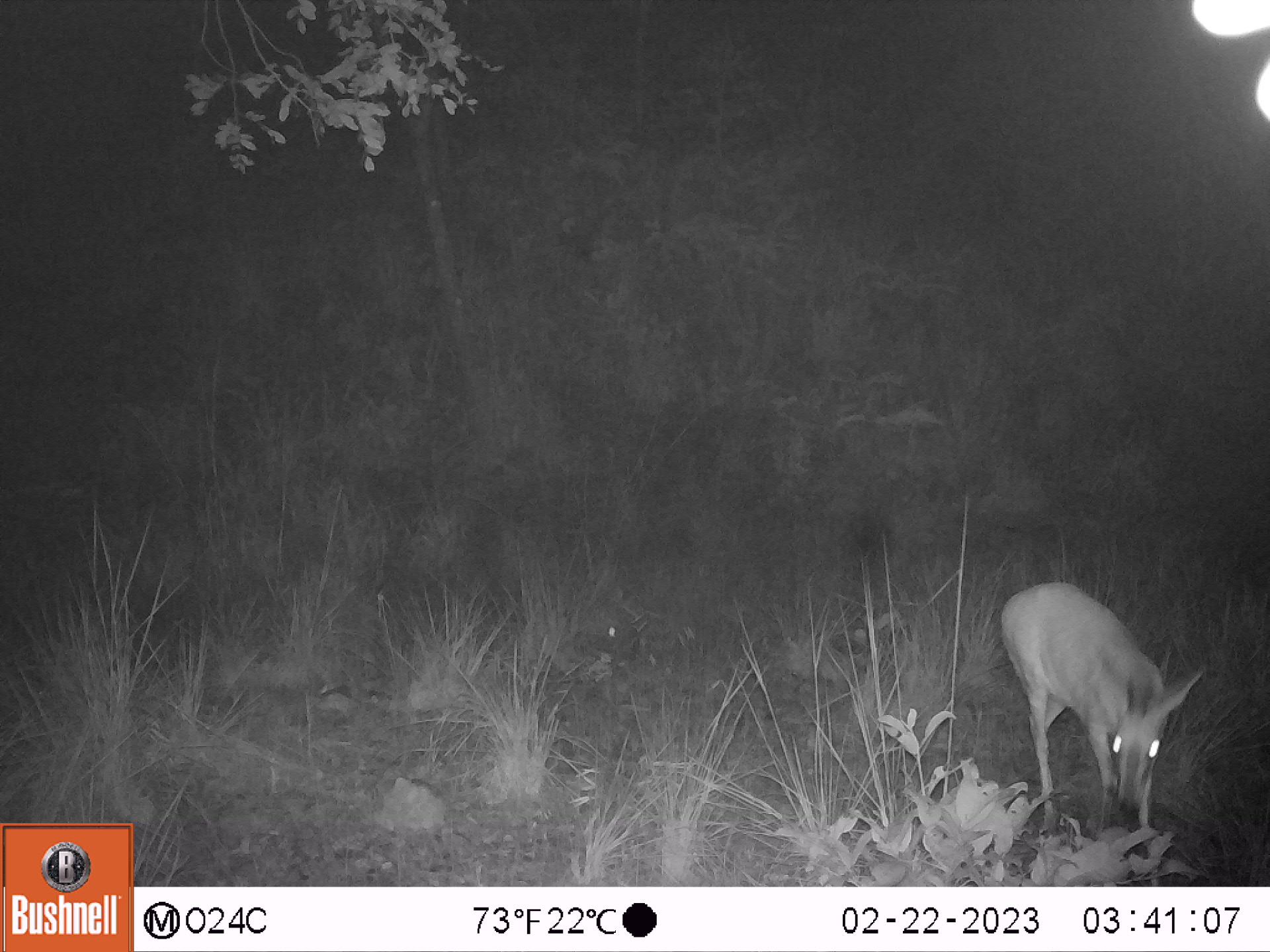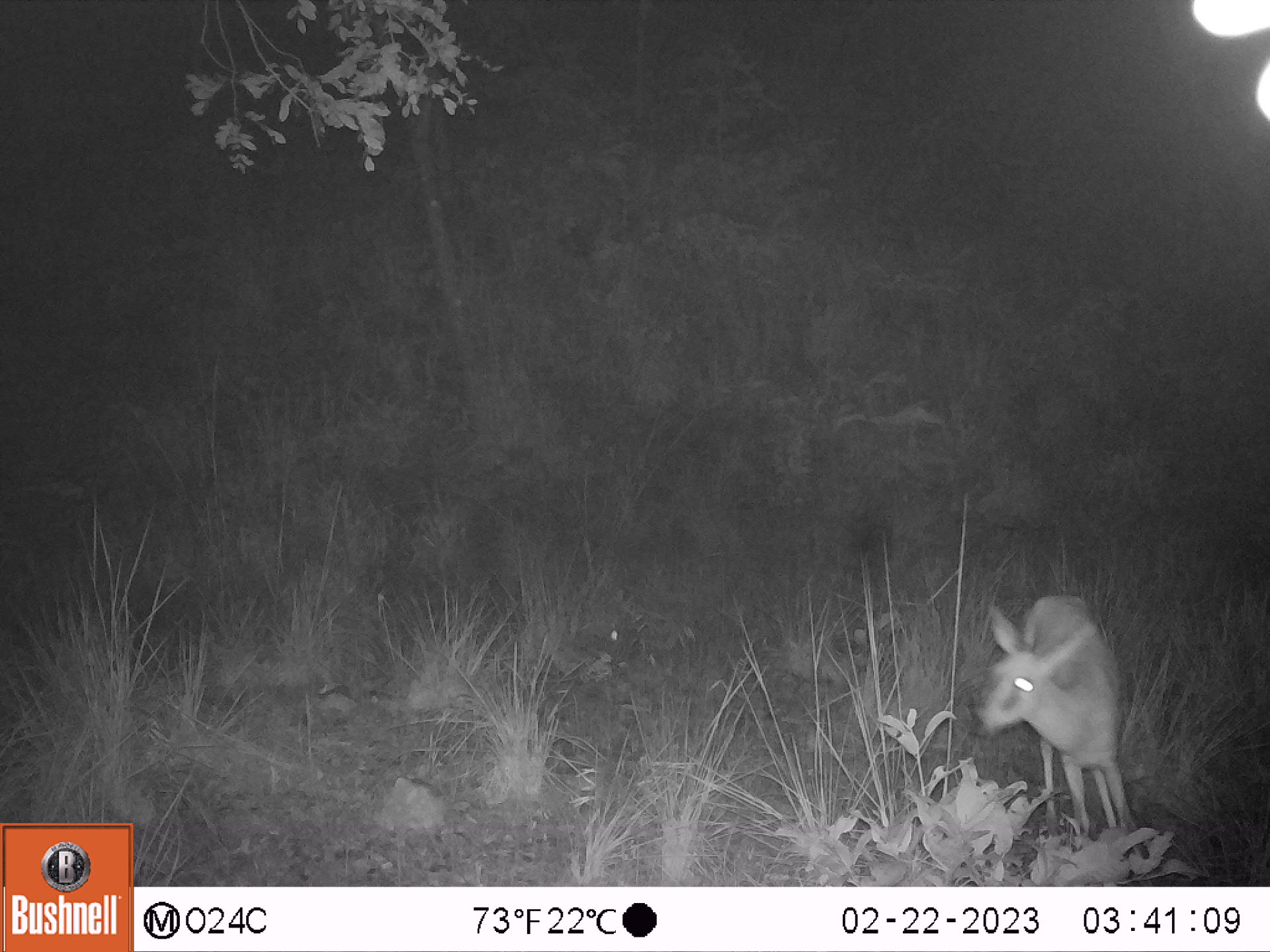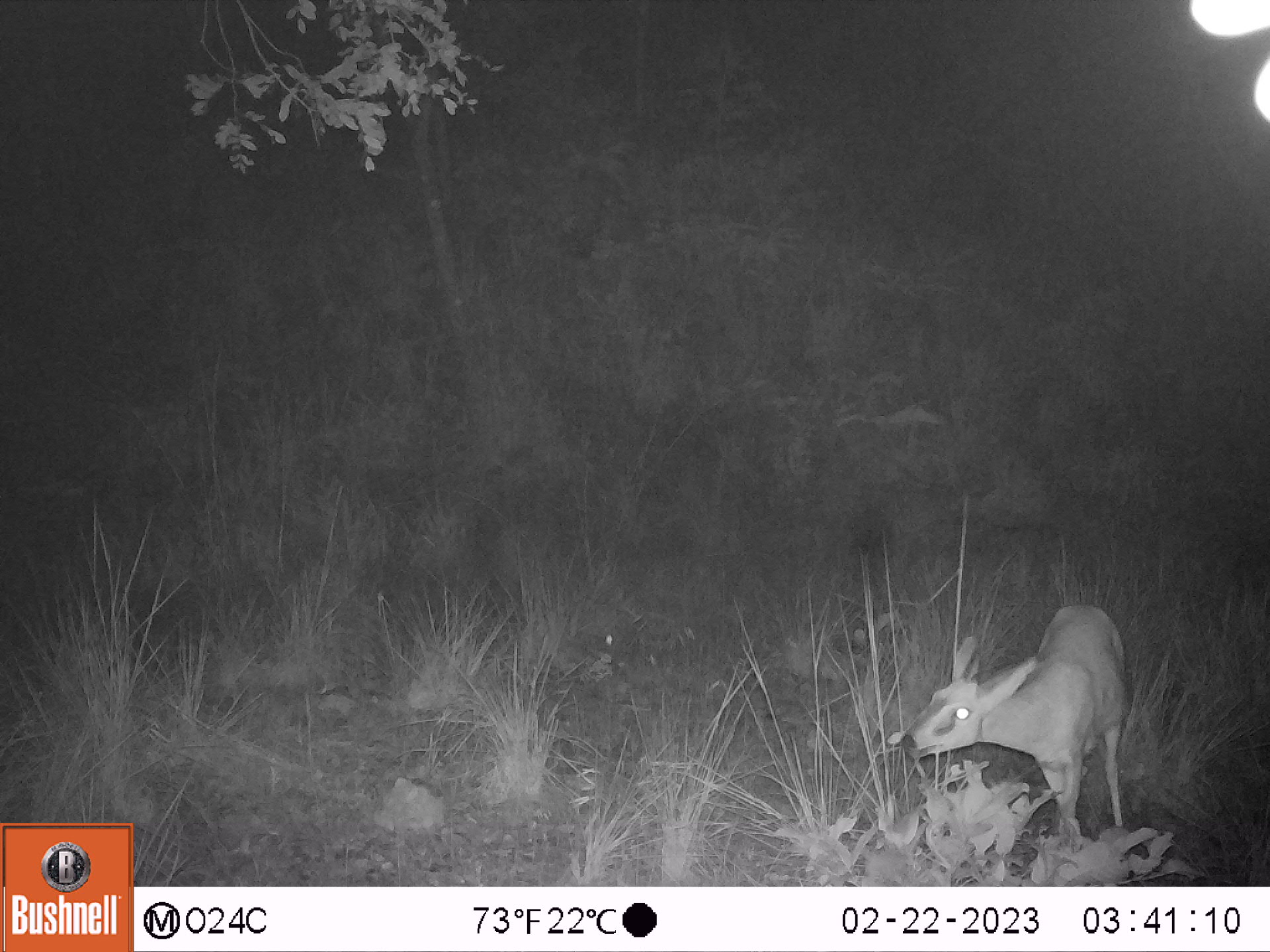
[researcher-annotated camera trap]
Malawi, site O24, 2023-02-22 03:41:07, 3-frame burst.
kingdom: Animalia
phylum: Chordata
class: Mammalia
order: Artiodactyla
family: Bovidae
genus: Sylvicapra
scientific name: Sylvicapra grimmia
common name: common duiker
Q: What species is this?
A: Common duiker (Sylvicapra grimmia).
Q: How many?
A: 1.